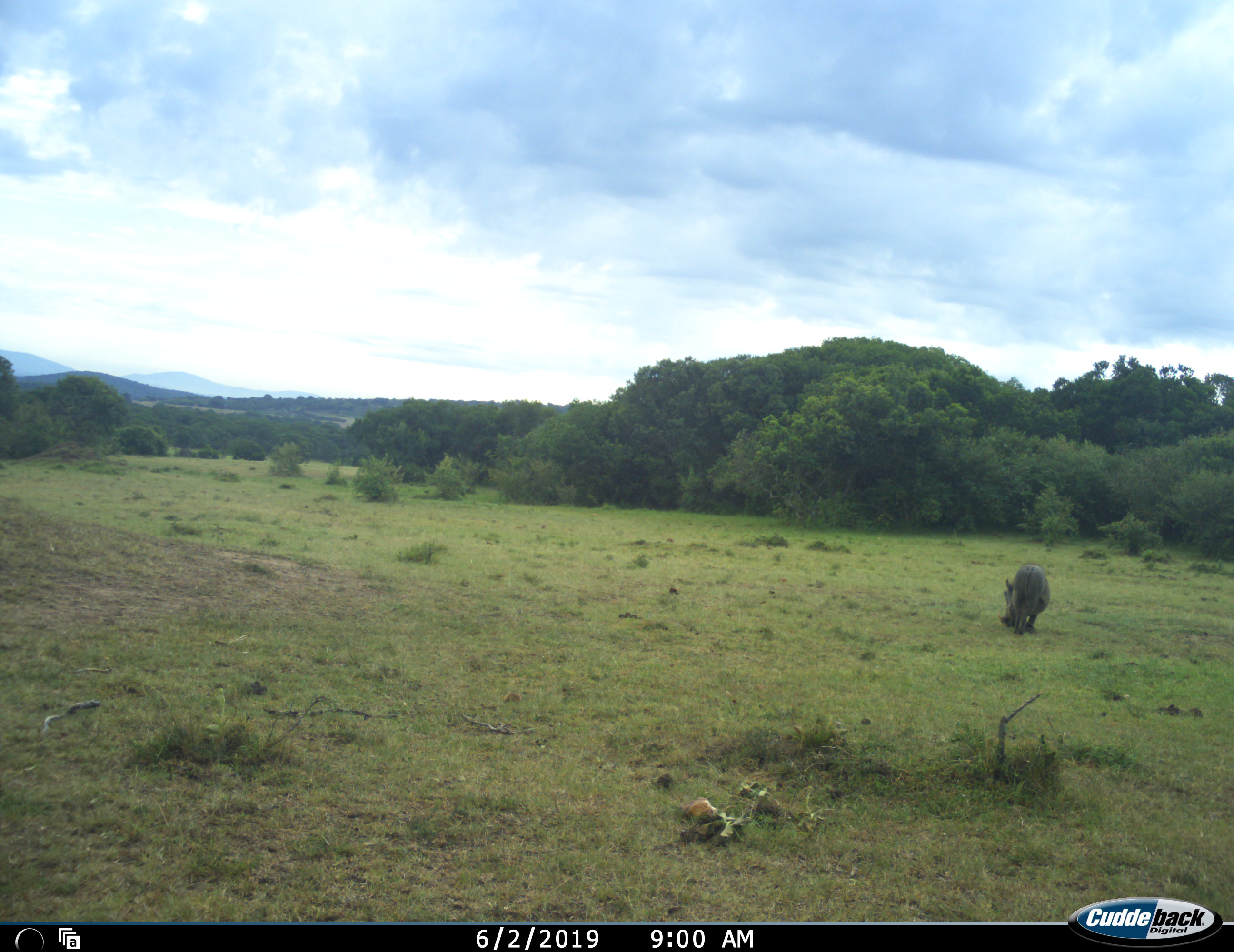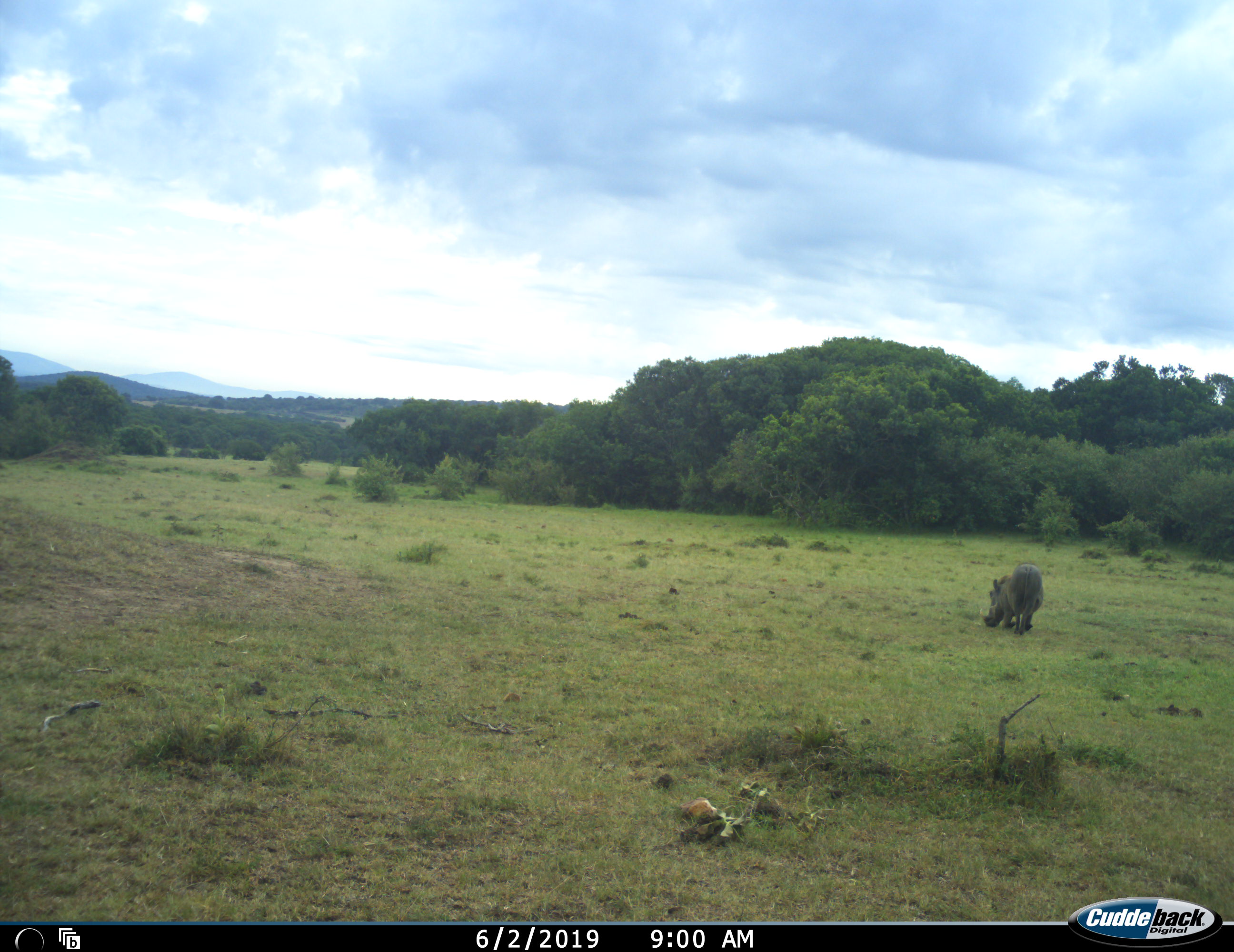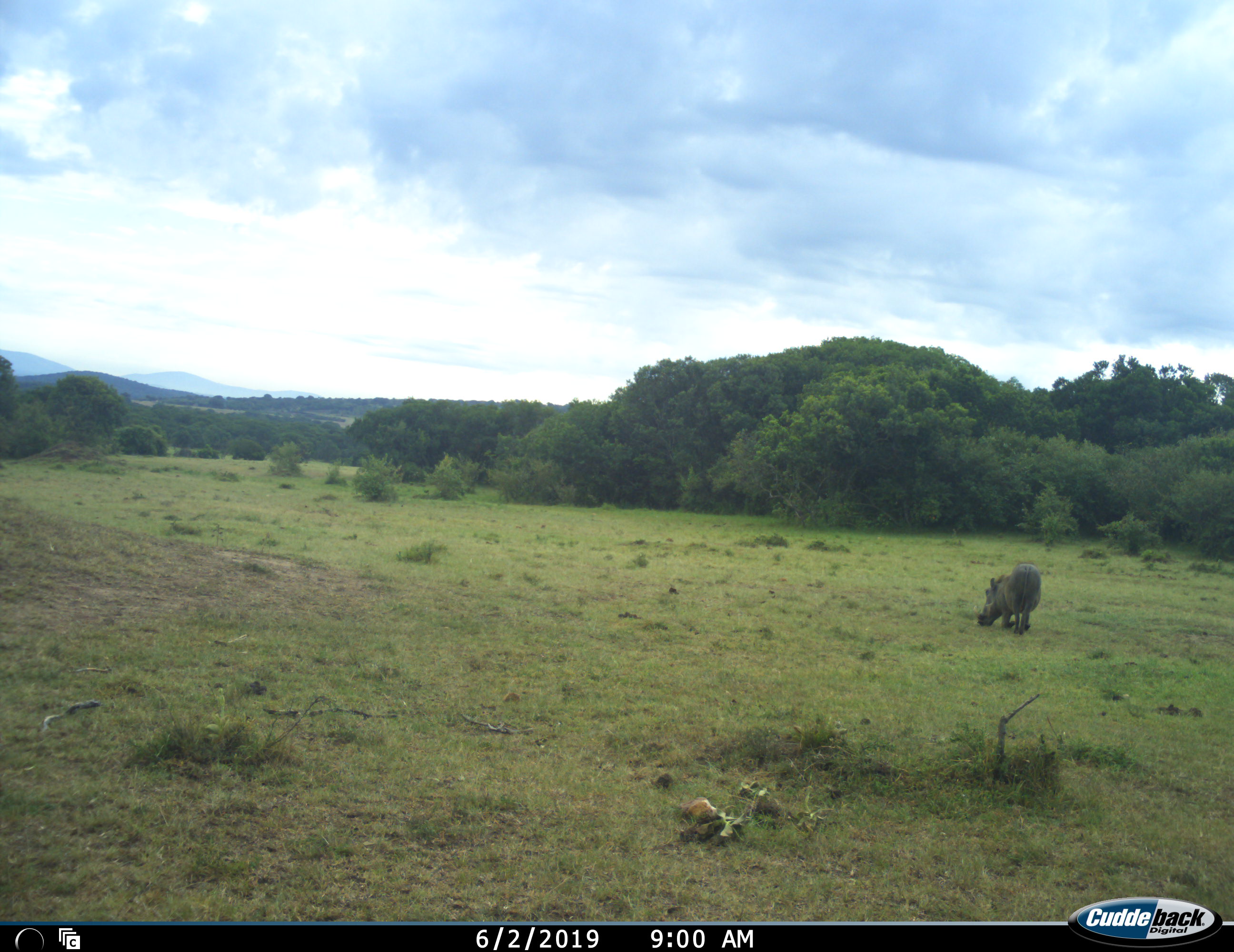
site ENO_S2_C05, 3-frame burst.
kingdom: Animalia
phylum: Chordata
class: Mammalia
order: Artiodactyla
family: Suidae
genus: Phacochoerus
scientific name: Phacochoerus africanus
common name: warthog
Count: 1.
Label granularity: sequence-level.